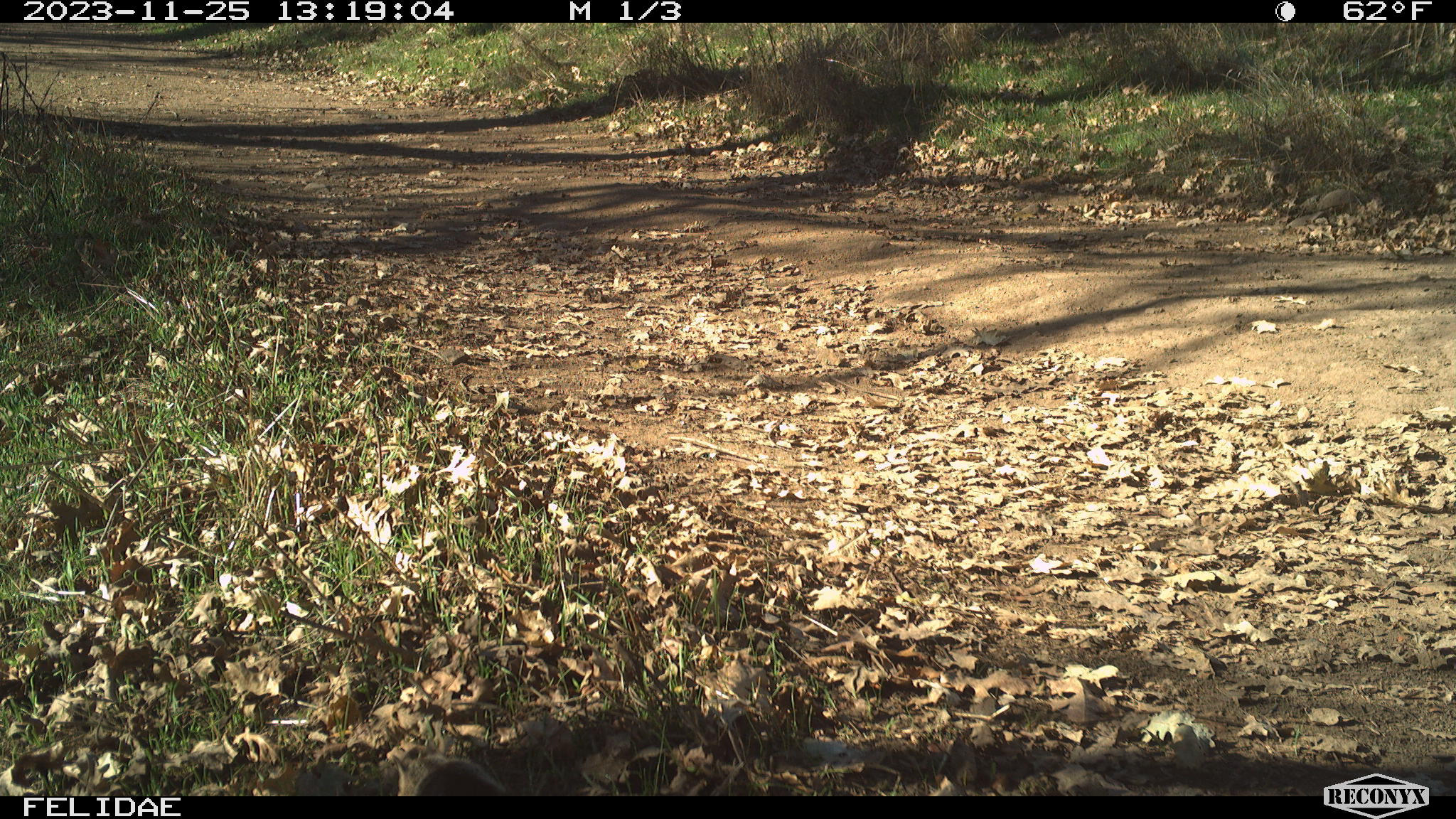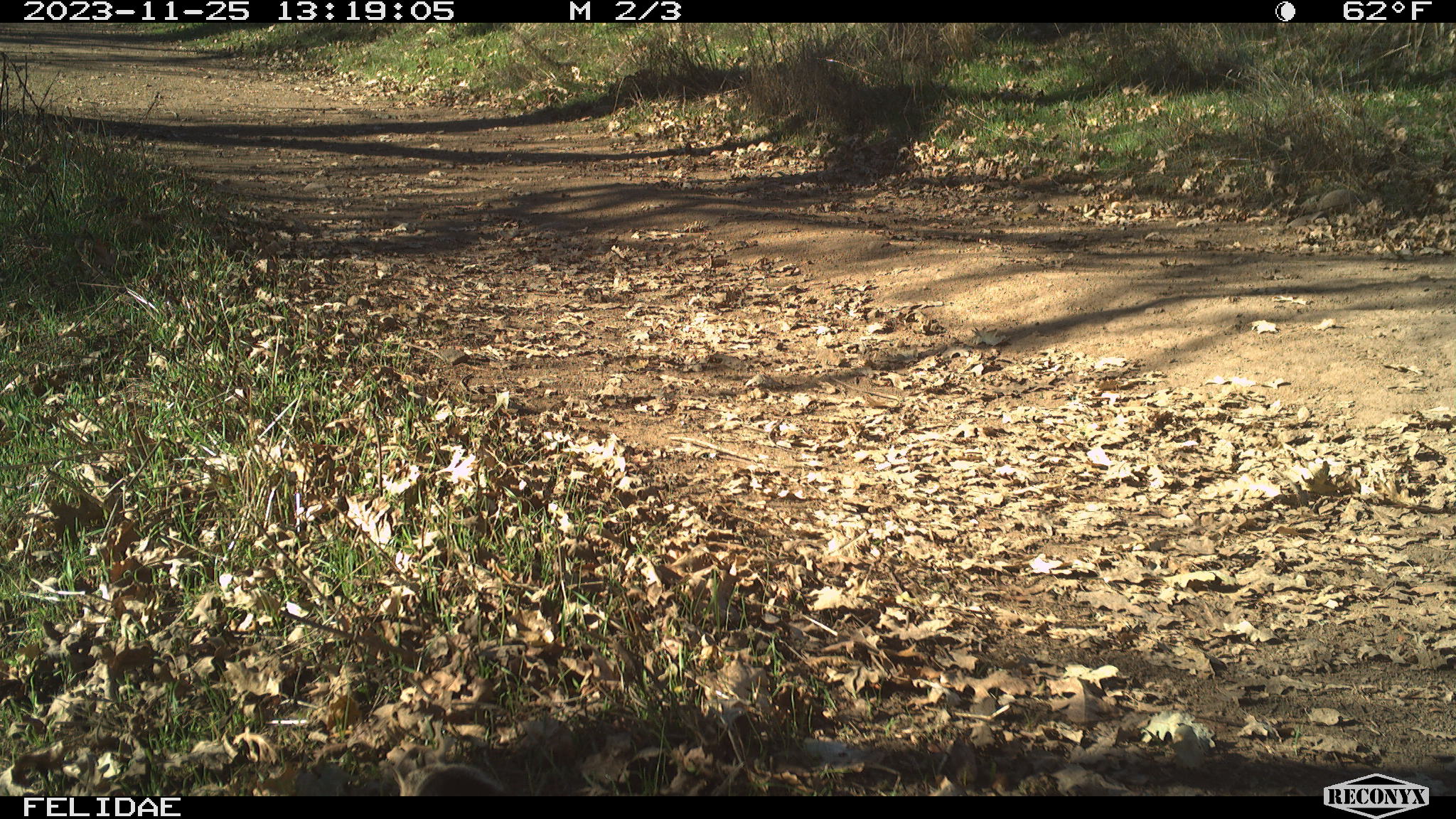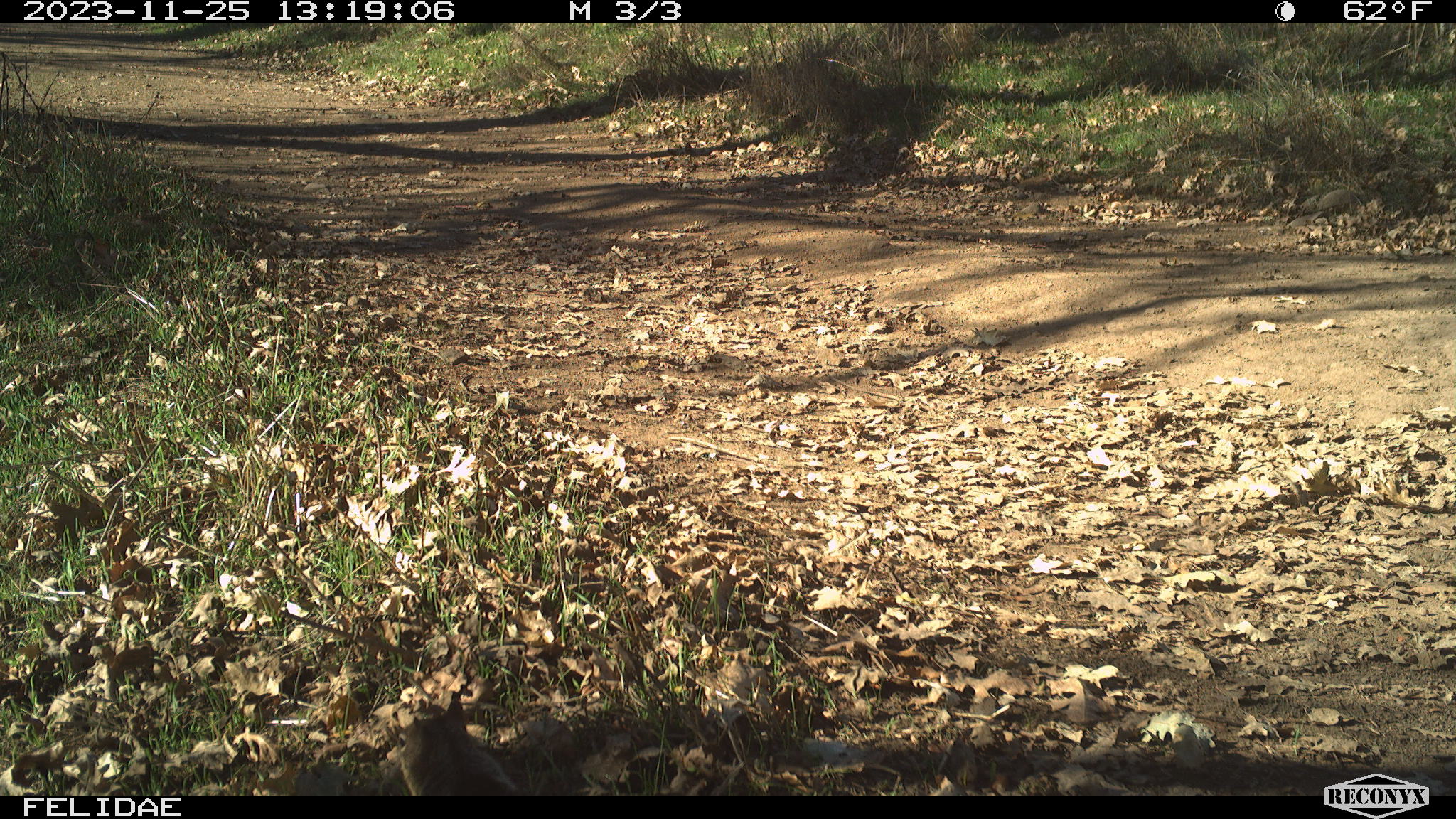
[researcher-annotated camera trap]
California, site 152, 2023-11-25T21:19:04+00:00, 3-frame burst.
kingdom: Animalia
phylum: Chordata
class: Mammalia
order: Rodentia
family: Sciuridae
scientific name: Sciuridae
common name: squirrel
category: unknown squirrel